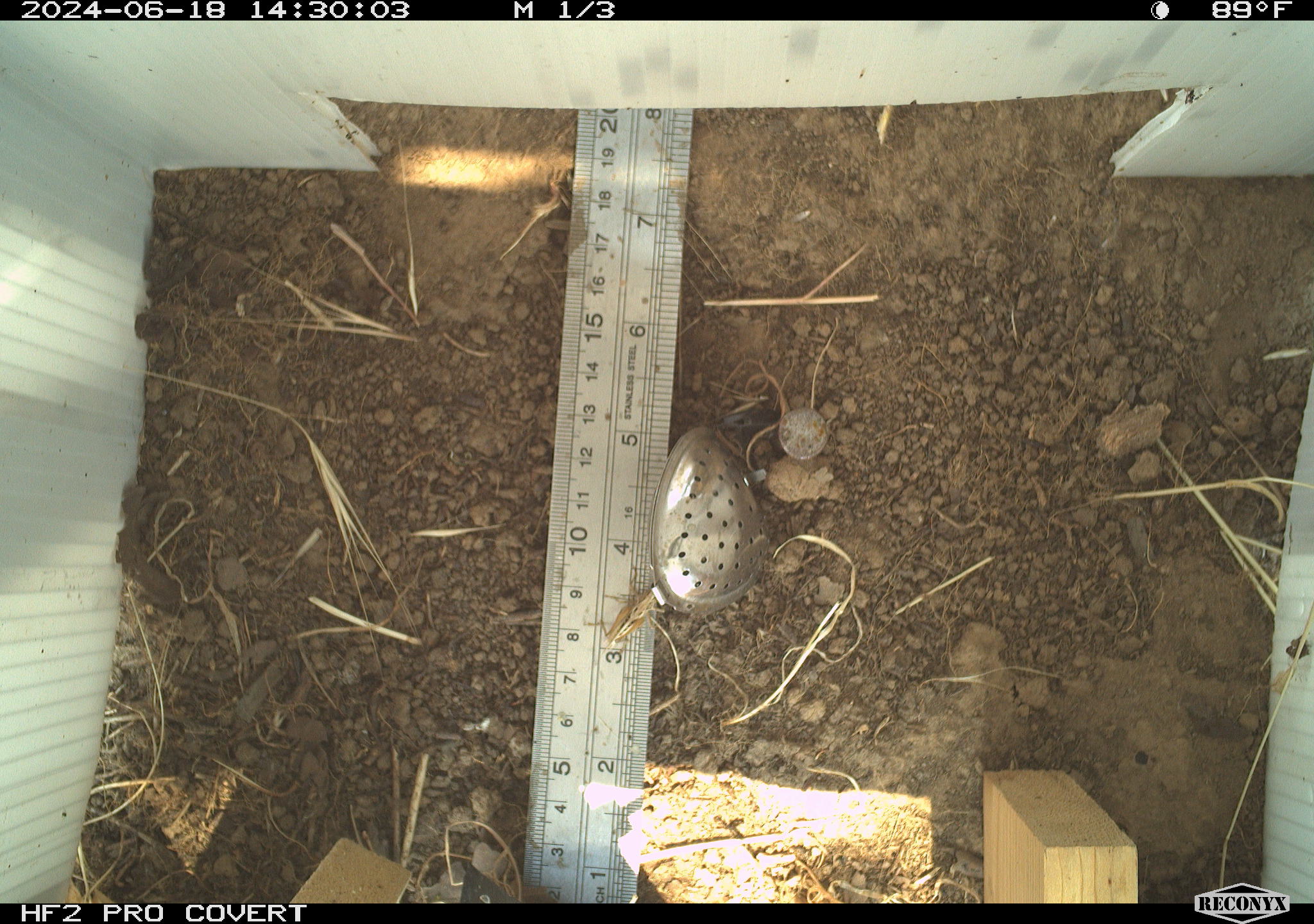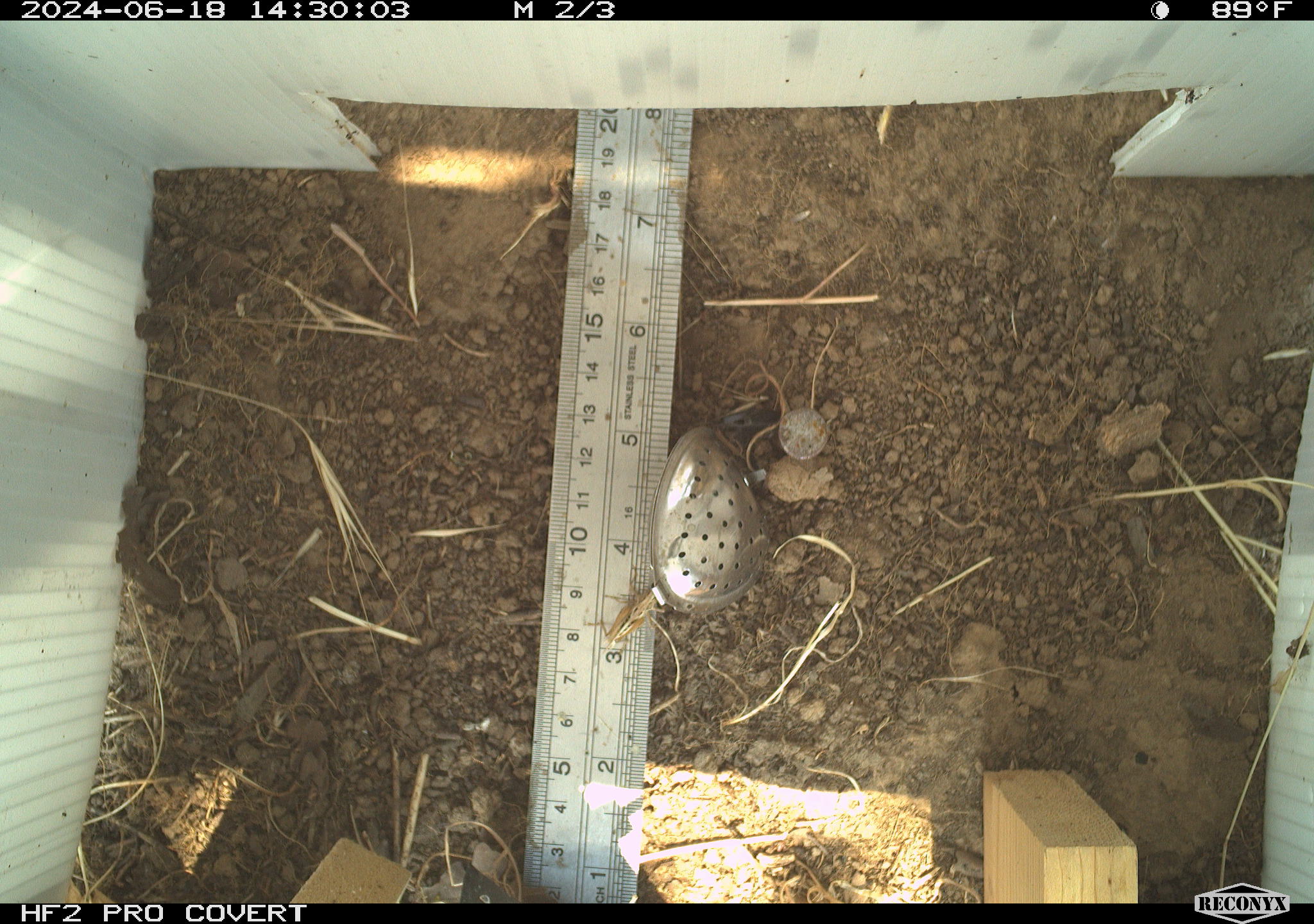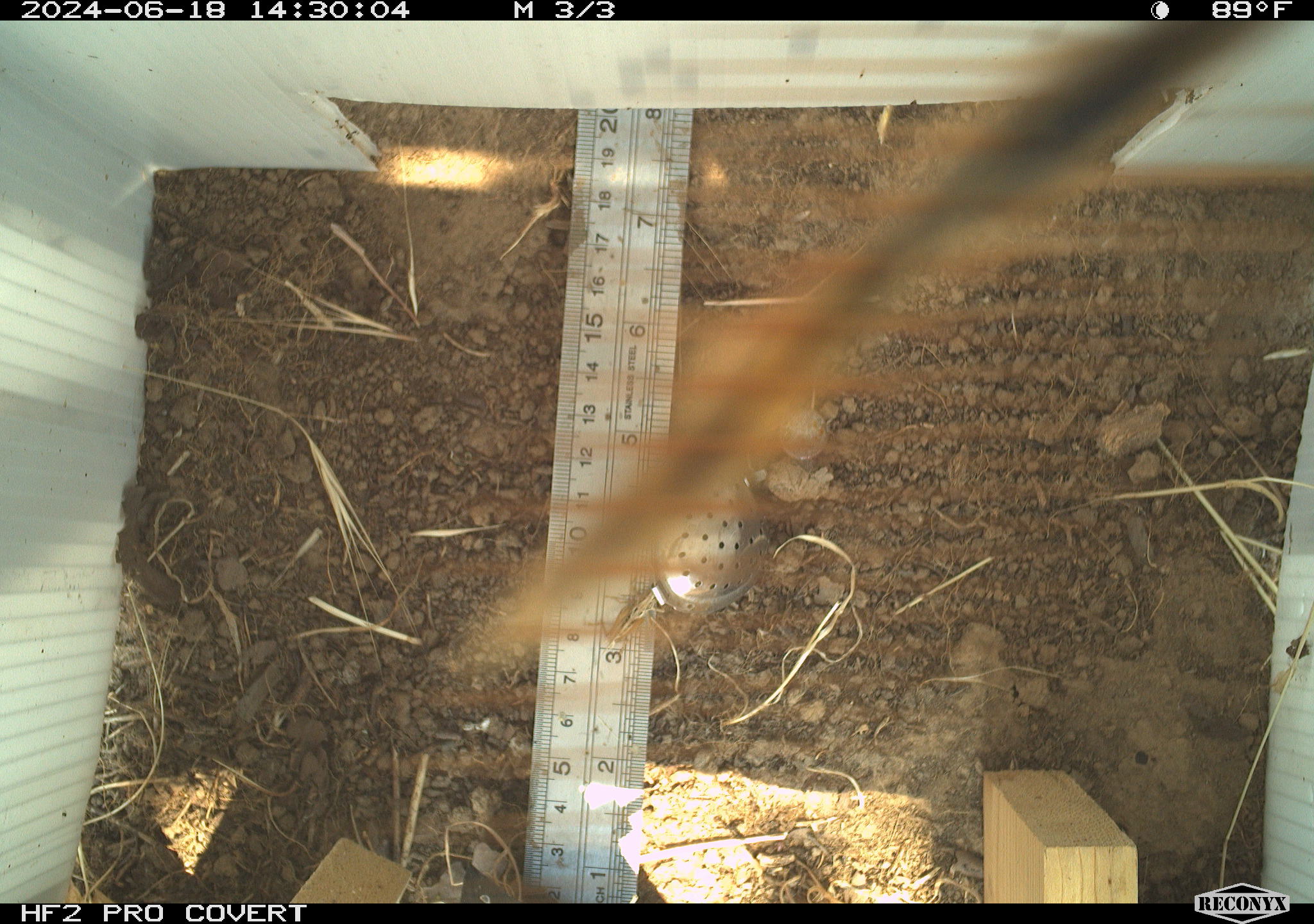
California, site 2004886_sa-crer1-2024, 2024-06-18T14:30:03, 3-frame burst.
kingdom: Animalia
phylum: Arthropoda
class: Insecta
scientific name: Insecta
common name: insect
Insect (Insecta).